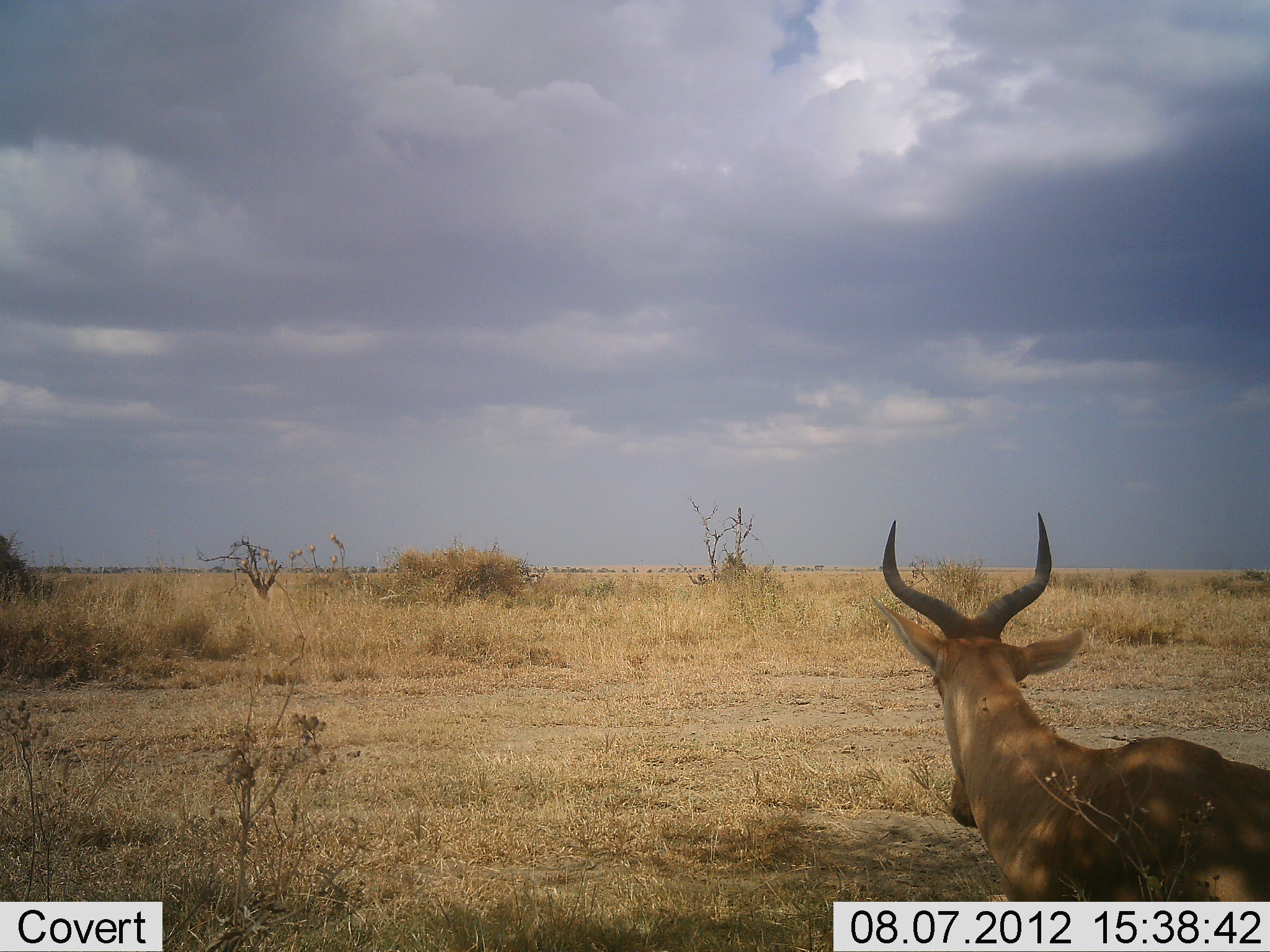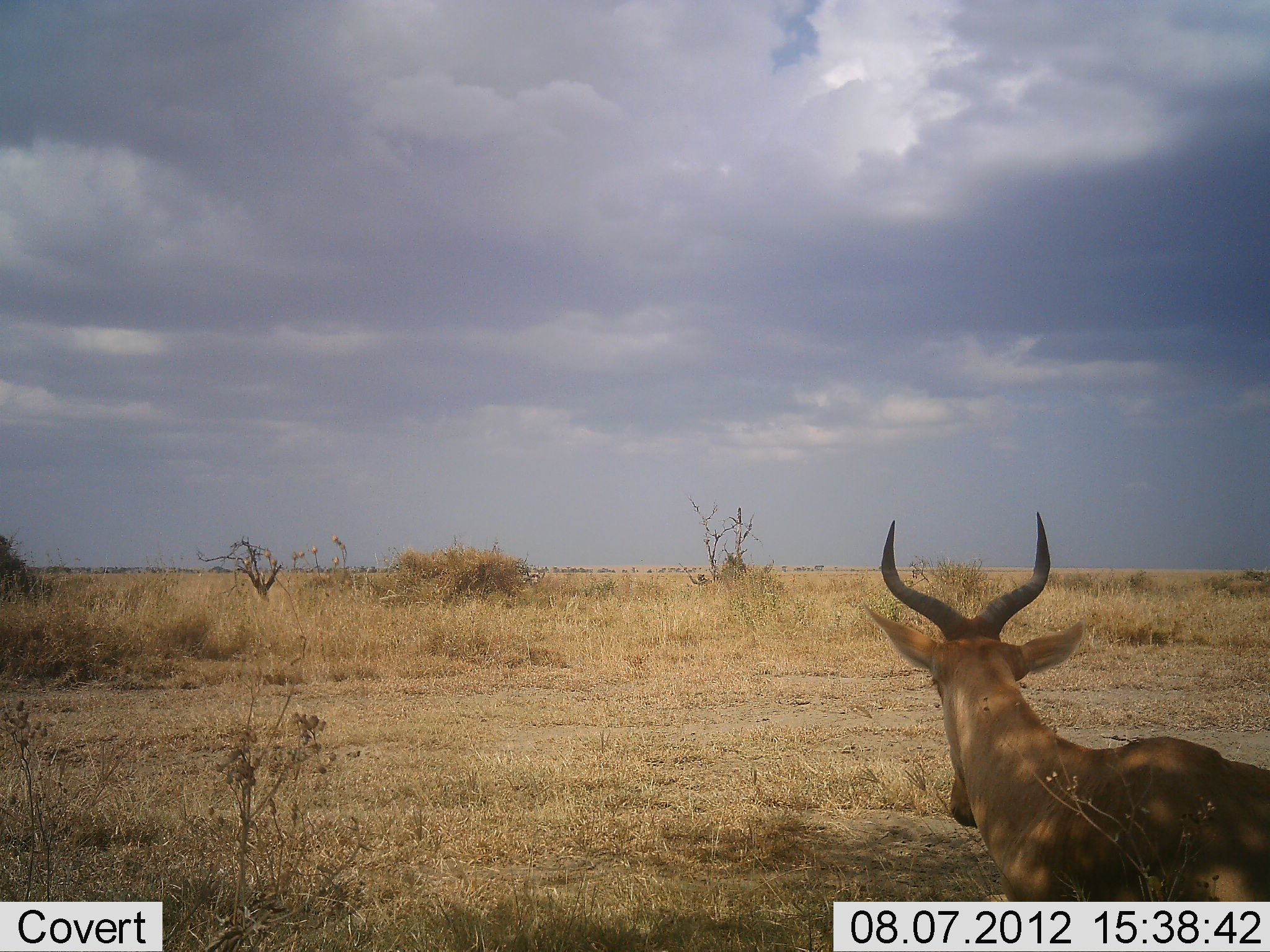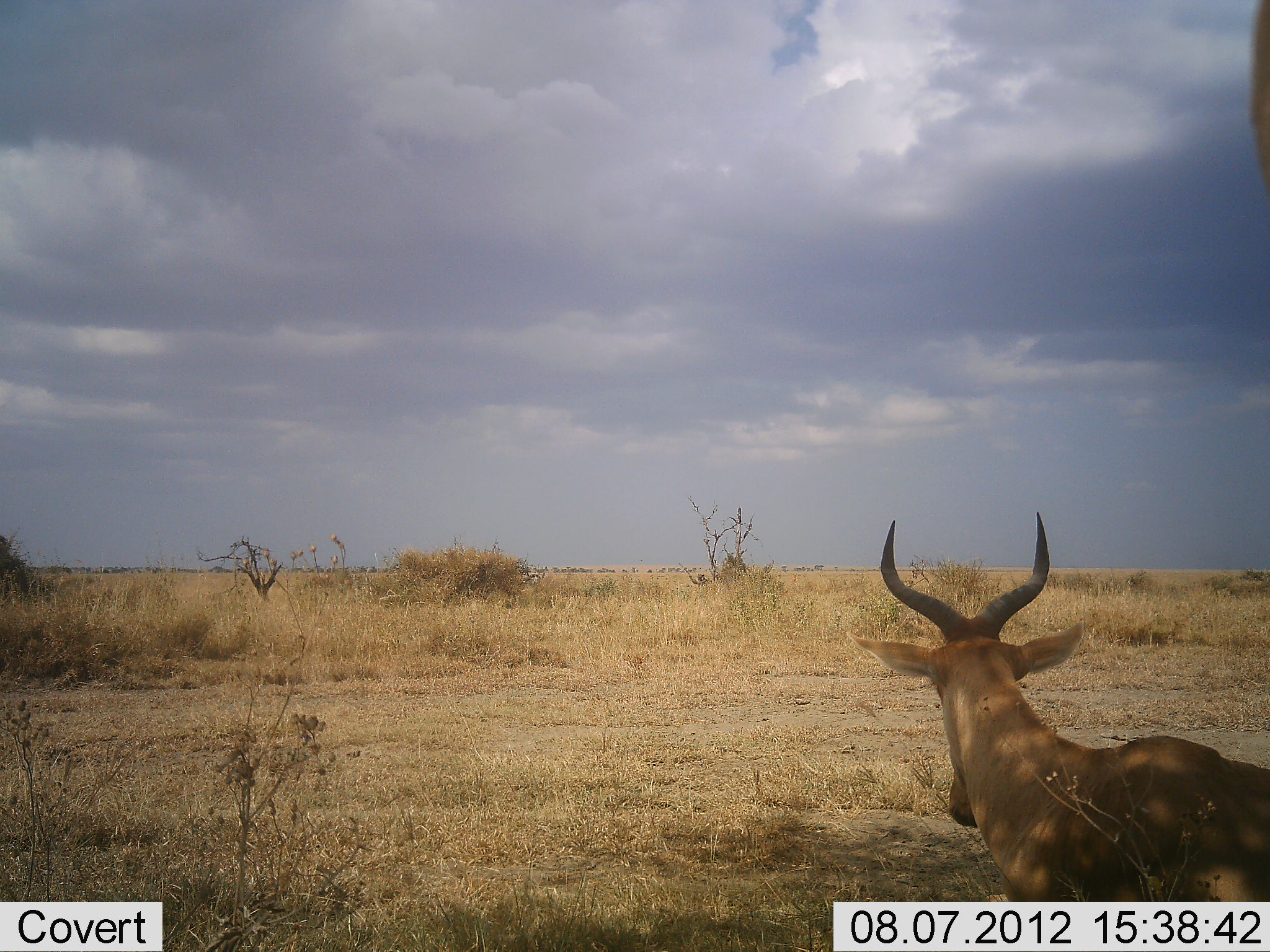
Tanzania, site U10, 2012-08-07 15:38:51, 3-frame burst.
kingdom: Animalia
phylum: Chordata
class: Mammalia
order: Artiodactyla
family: Bovidae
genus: Alcelaphus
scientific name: Alcelaphus buselaphus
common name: hartebeest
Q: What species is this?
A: Hartebeest (Alcelaphus buselaphus).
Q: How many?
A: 1.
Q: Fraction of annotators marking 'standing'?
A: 50%.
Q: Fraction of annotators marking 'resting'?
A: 50%.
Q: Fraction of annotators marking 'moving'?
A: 10%.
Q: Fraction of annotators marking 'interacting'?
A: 0%.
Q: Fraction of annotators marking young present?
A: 0%.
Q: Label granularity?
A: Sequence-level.